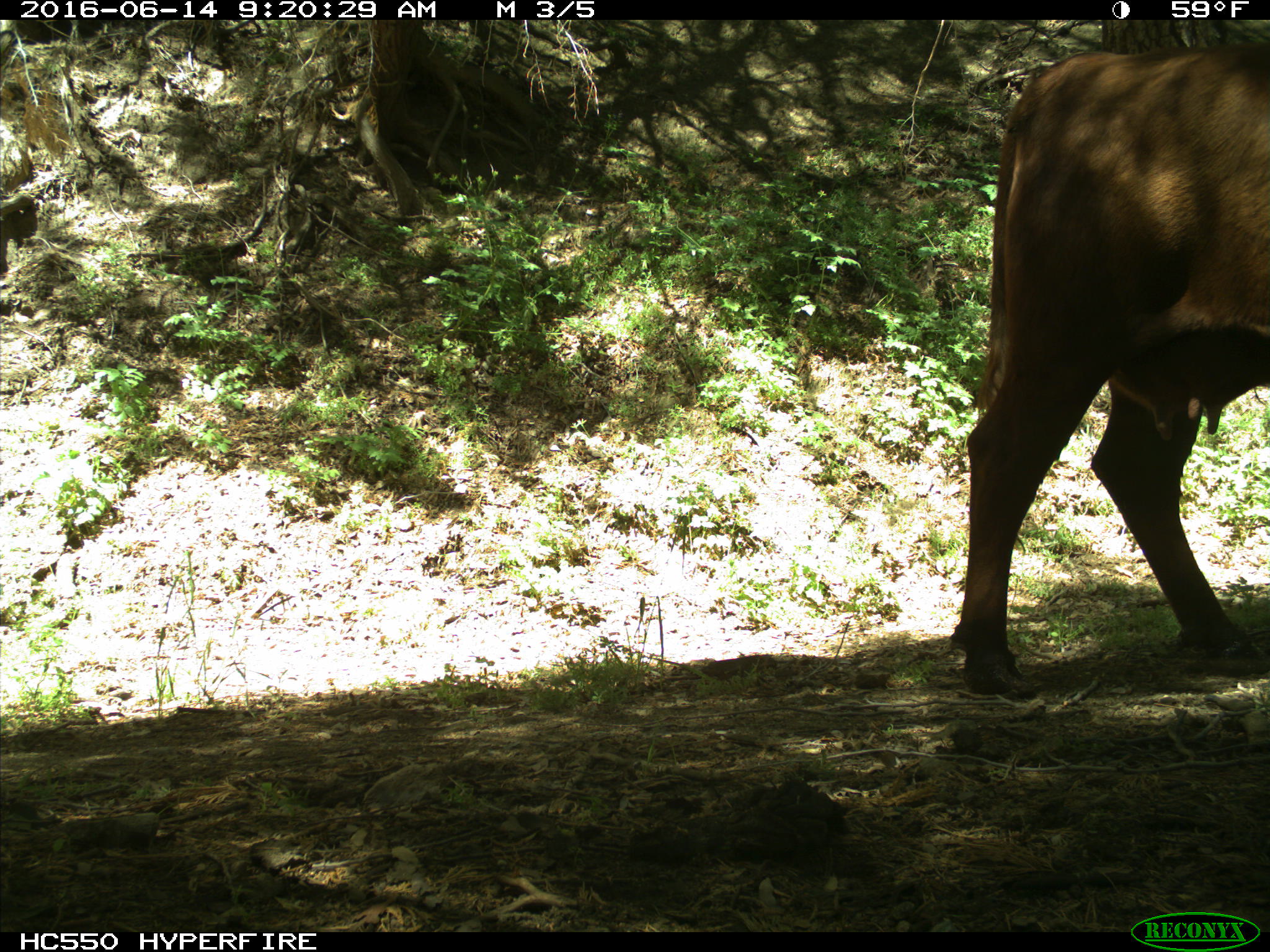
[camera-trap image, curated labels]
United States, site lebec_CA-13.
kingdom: Animalia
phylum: Chordata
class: Mammalia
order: Artiodactyla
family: Bovidae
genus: Bos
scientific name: Bos taurus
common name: domestic cow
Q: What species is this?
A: Bos taurus (domestic cow).